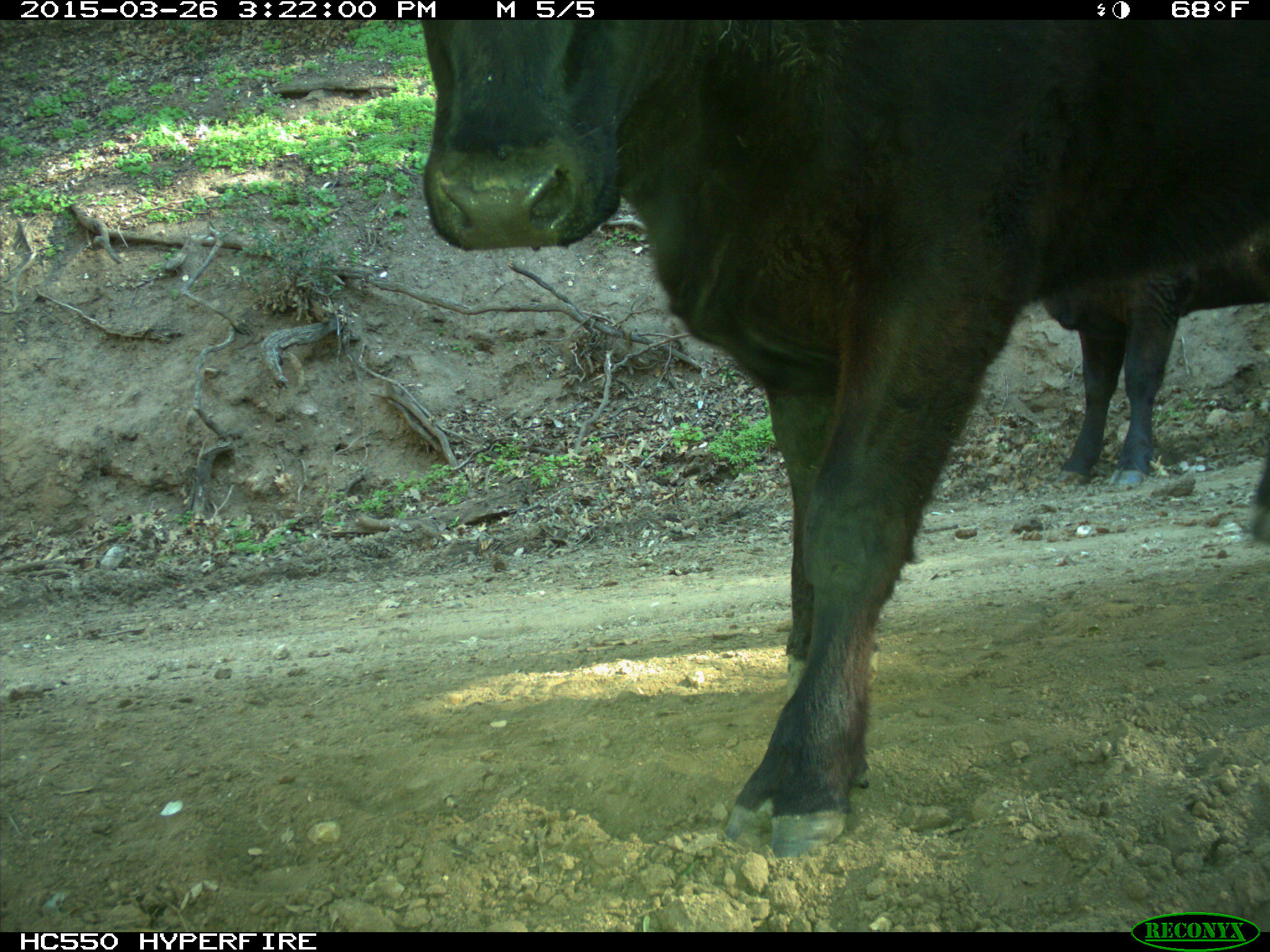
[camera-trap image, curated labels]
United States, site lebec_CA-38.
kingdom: Animalia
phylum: Chordata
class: Mammalia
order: Artiodactyla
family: Bovidae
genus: Bos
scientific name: Bos taurus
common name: domestic cow